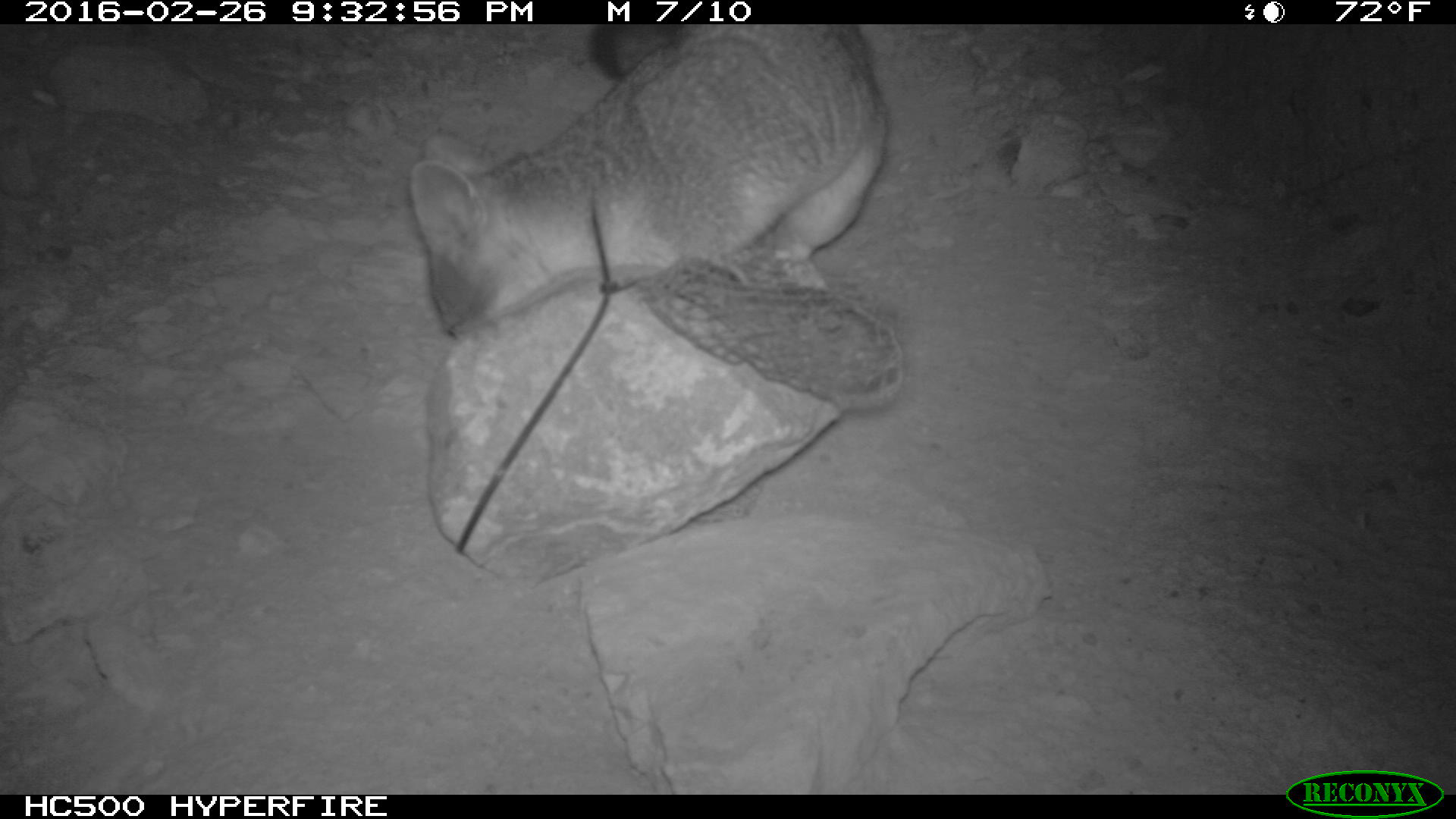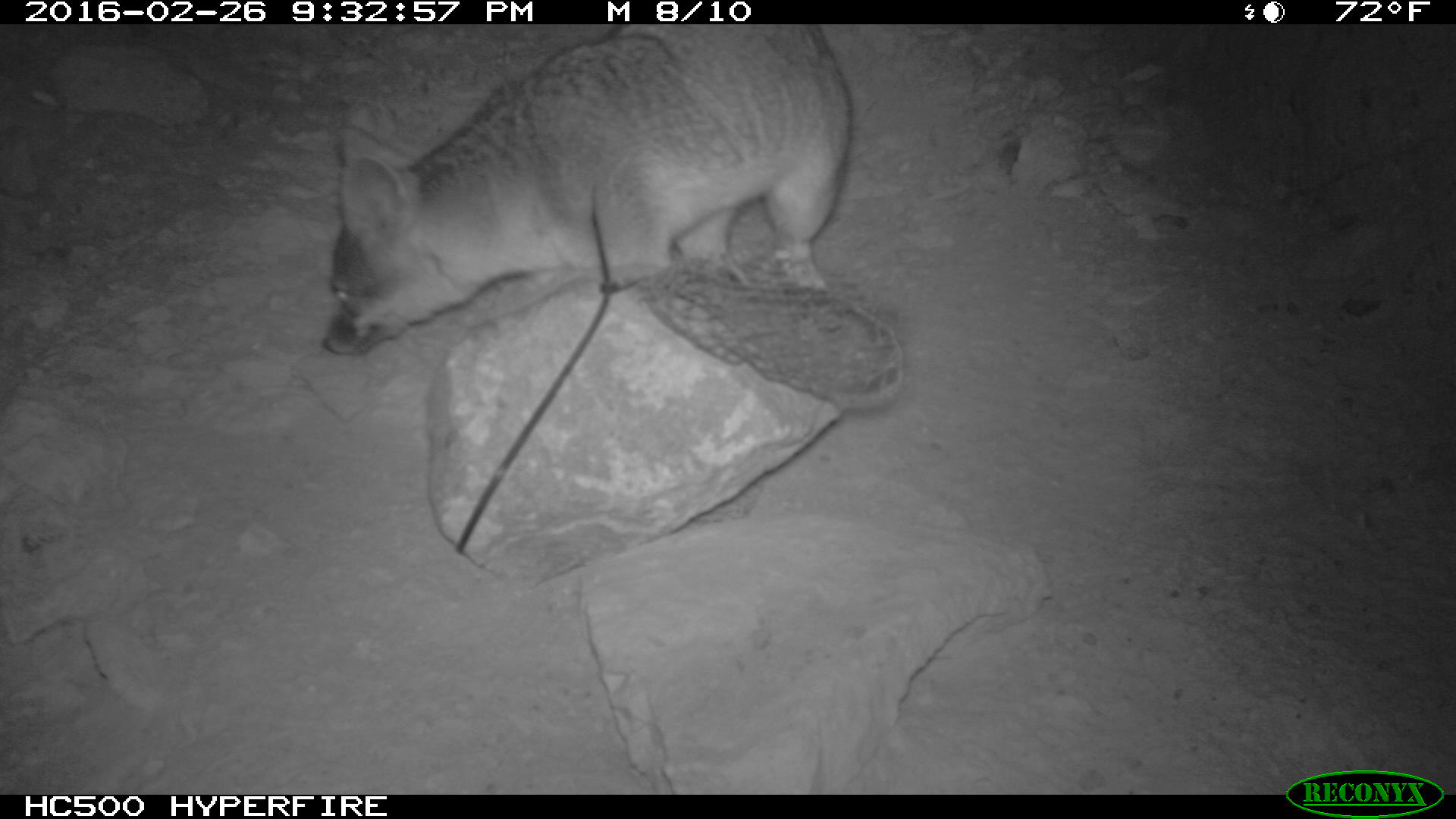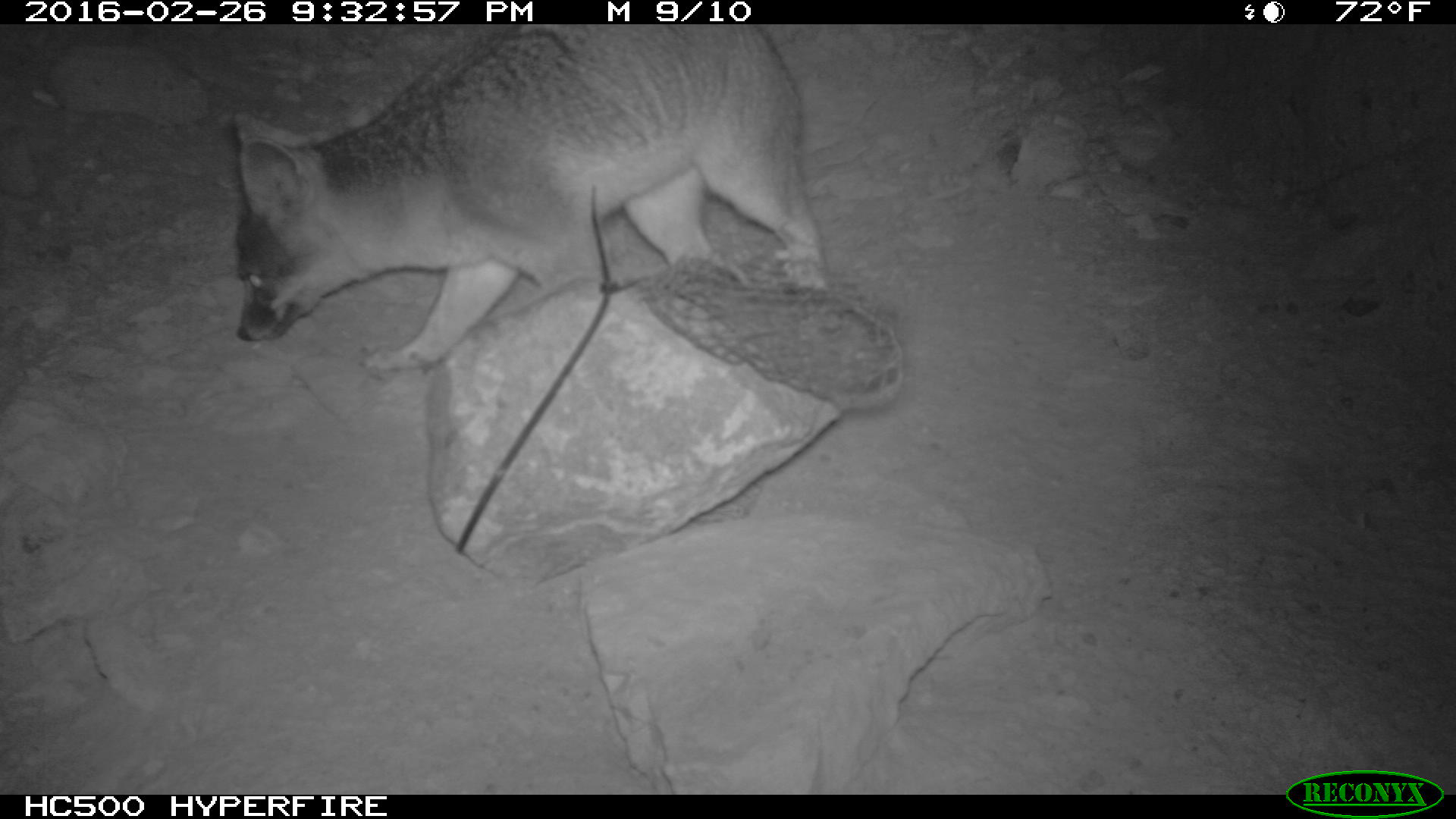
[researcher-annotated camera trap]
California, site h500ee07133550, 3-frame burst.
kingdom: Animalia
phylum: Chordata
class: Mammalia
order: Carnivora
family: Canidae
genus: Urocyon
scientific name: Urocyon littoralis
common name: island fox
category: fox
Fox (island fox) (Urocyon littoralis).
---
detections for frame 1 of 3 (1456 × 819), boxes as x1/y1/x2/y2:
fox: 407/24/887/335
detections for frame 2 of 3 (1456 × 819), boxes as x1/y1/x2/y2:
fox: 319/25/860/356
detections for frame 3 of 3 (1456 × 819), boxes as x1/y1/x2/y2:
fox: 233/25/825/375